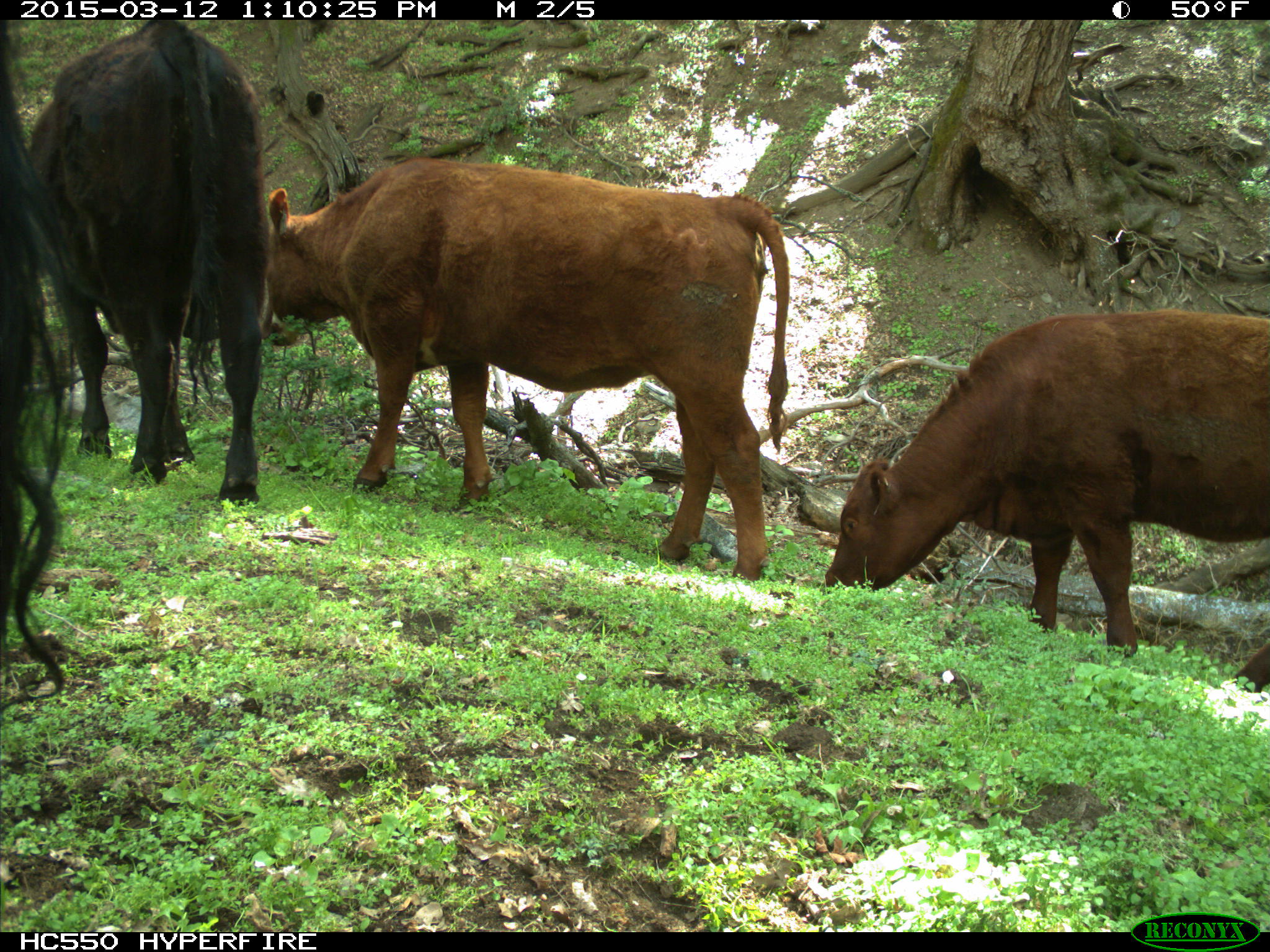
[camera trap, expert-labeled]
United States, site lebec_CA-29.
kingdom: Animalia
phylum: Chordata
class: Mammalia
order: Artiodactyla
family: Bovidae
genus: Bos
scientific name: Bos taurus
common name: domestic cow